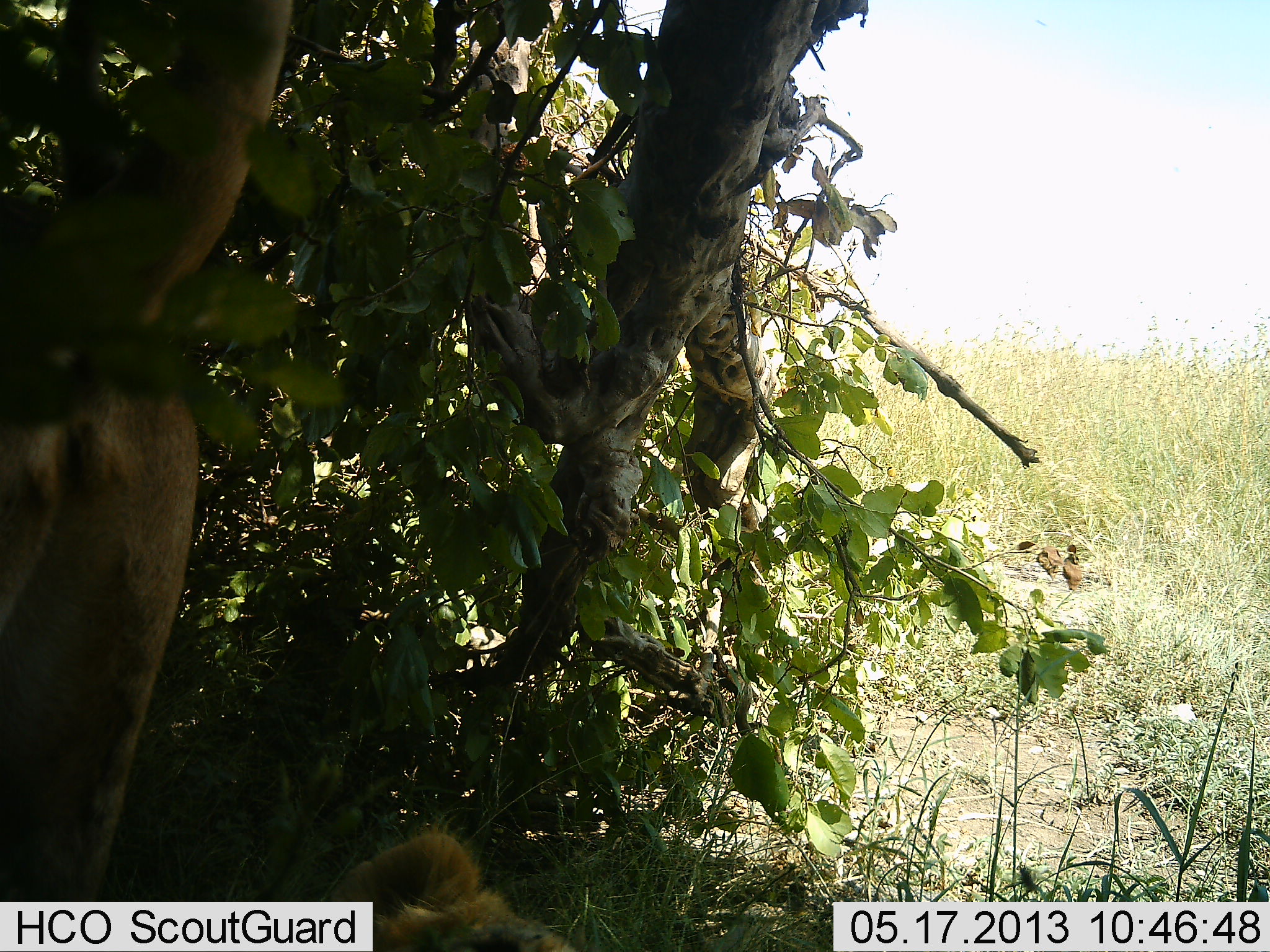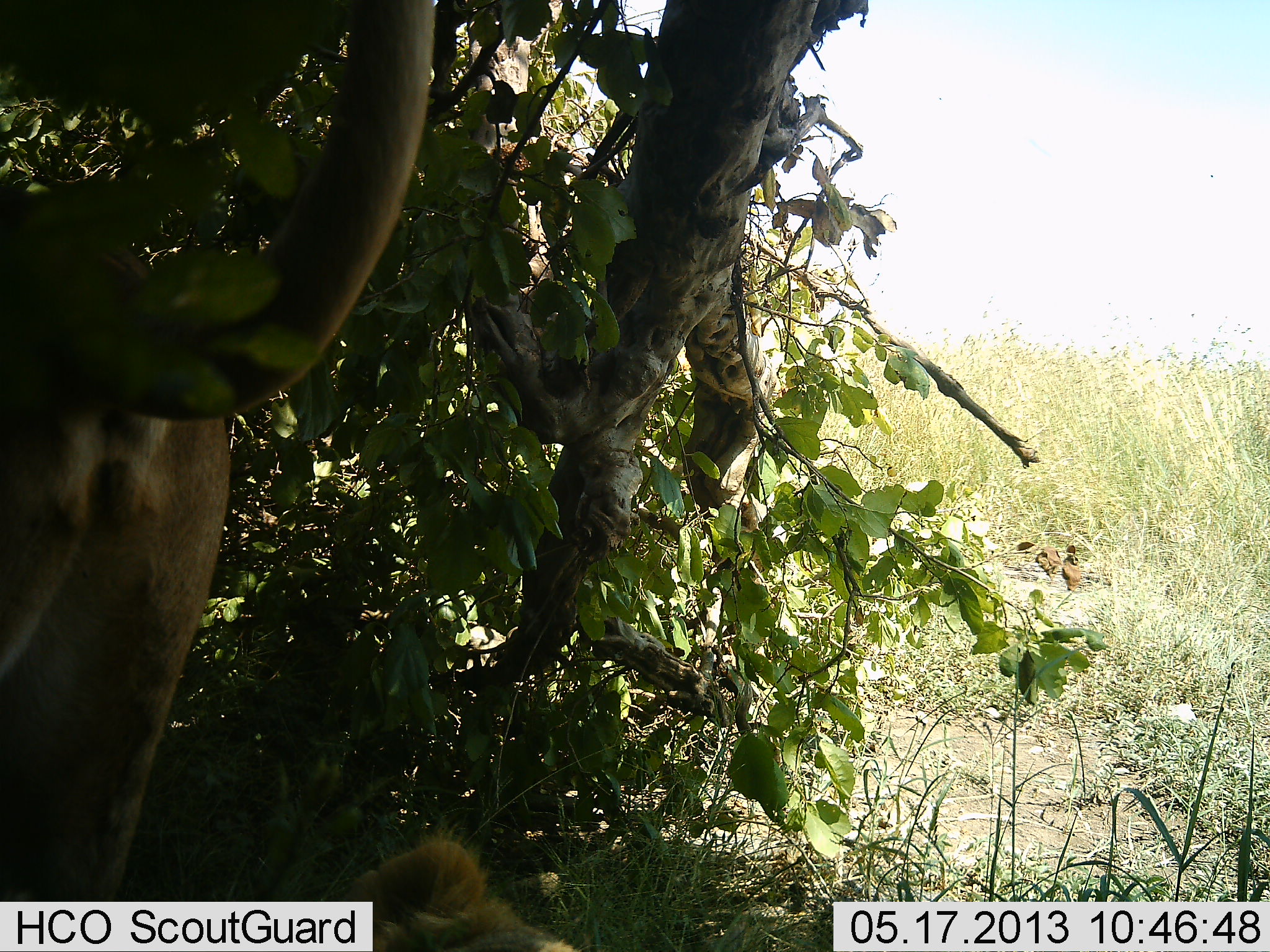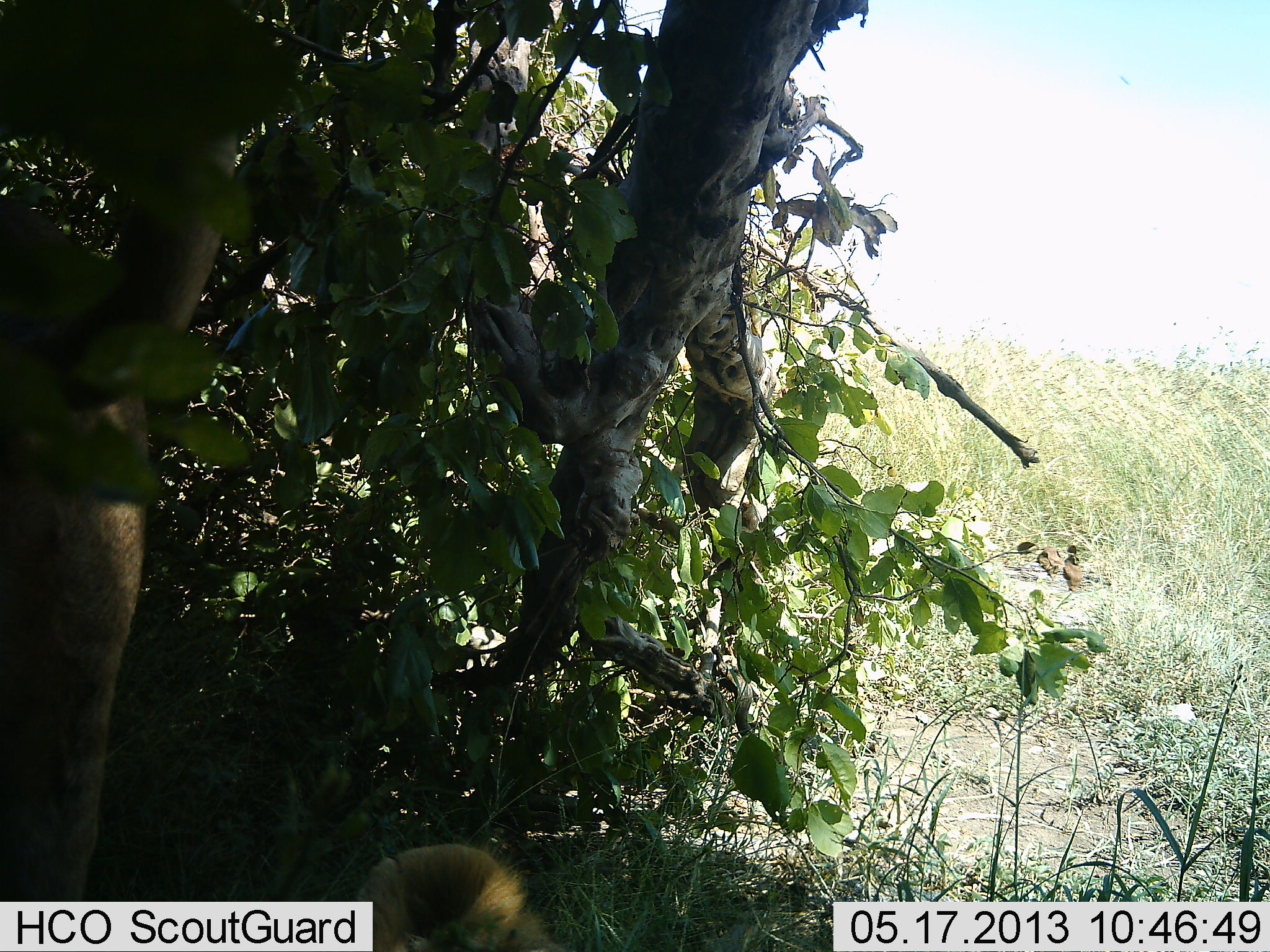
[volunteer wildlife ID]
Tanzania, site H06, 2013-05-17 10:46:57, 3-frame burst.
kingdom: Animalia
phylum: Chordata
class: Mammalia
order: Carnivora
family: Felidae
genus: Panthera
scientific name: Panthera leo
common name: lion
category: lionfemale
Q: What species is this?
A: Lionfemale (lion) (Panthera leo).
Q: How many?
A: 2.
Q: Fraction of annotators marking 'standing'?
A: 73%.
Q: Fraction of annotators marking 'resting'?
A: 55%.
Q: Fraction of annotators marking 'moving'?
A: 18%.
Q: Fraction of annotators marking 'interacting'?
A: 0%.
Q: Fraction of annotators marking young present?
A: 9%.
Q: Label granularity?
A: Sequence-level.